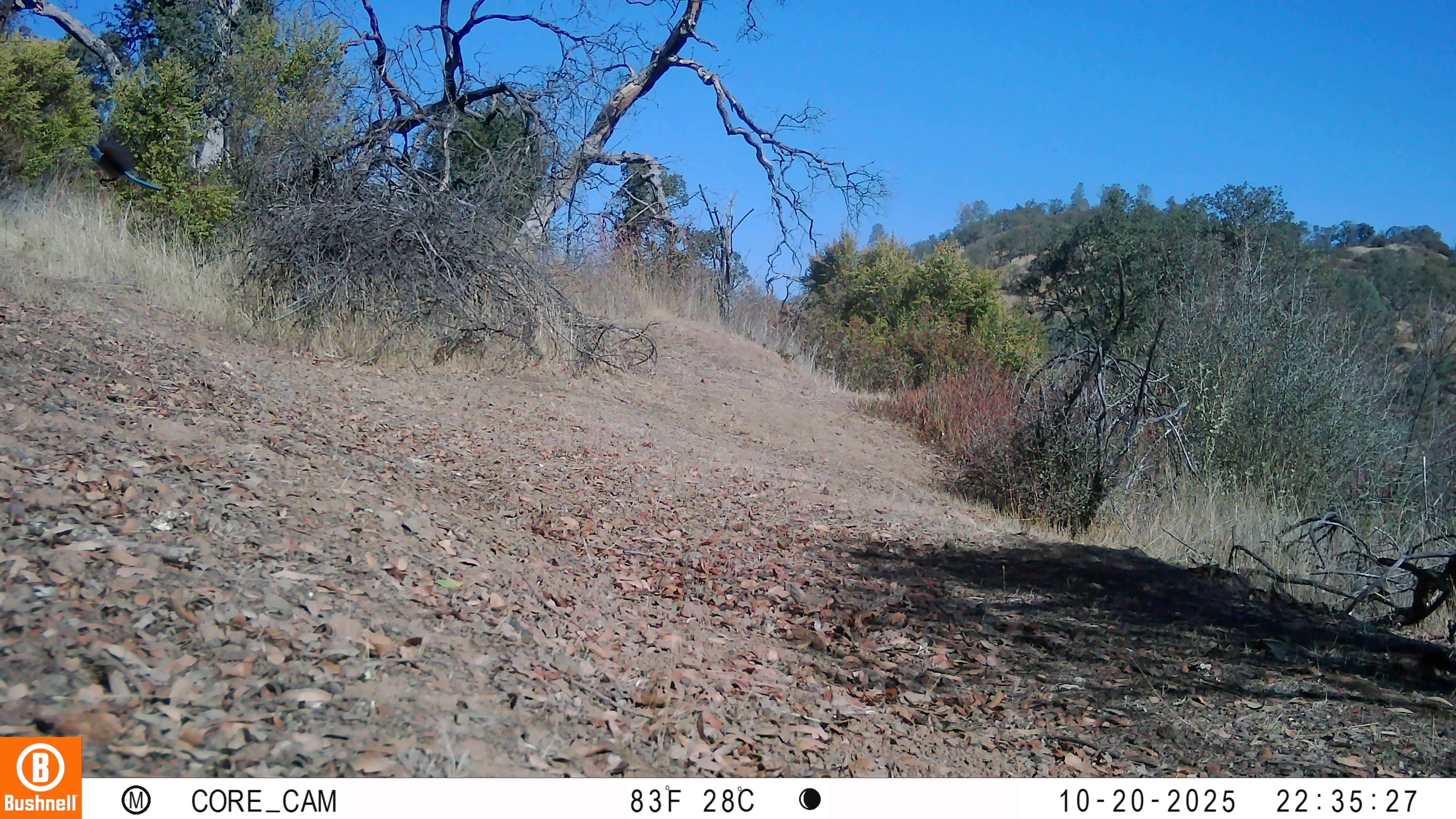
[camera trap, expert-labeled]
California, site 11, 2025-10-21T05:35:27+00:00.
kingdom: Animalia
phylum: Chordata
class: Aves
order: Passeriformes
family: Corvidae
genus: Aphelocoma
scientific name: Aphelocoma californica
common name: california scrub jay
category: western scrub-jay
Western scrub-jay (california scrub jay) (Aphelocoma californica).